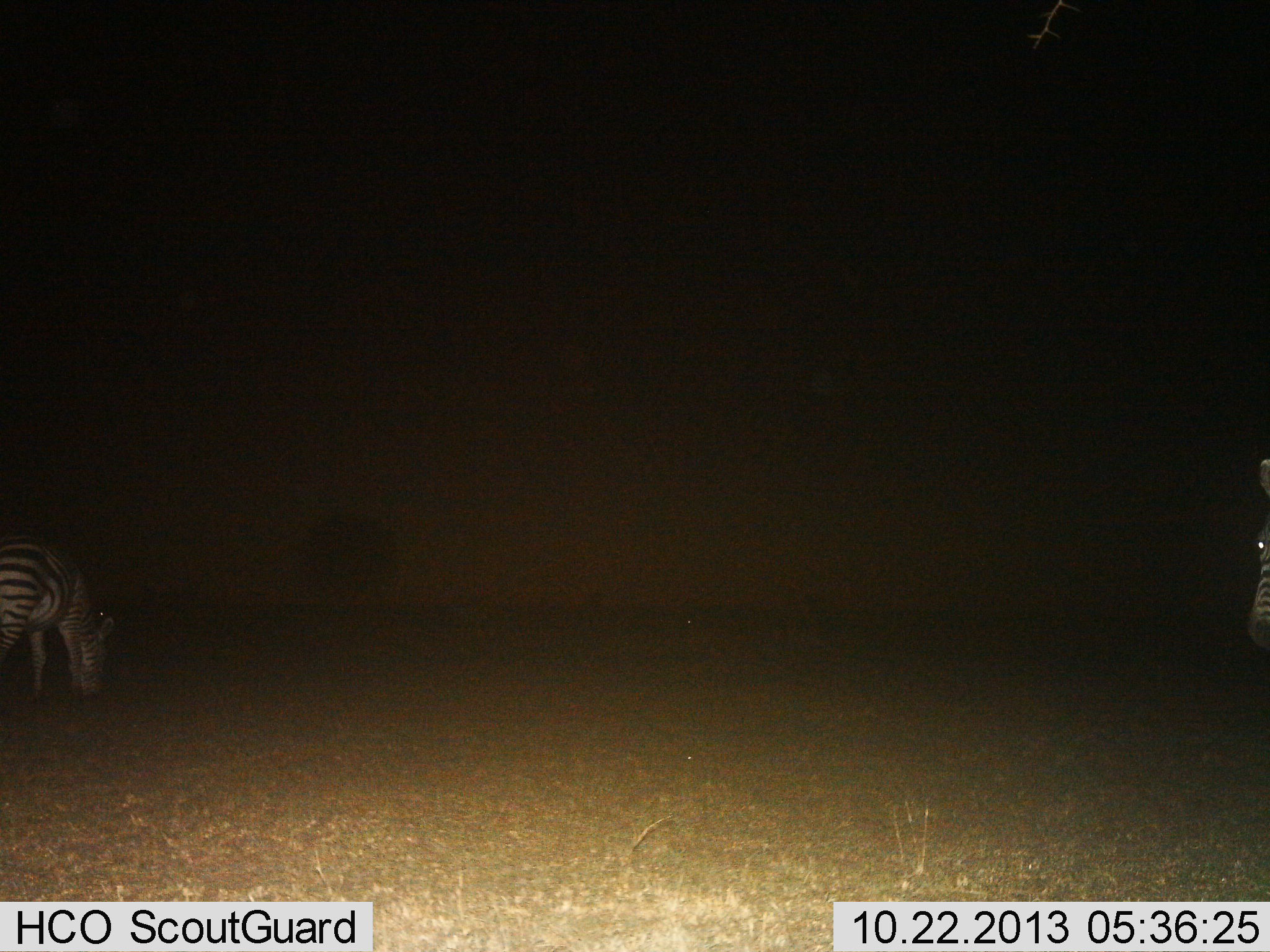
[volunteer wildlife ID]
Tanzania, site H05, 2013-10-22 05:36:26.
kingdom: Animalia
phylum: Chordata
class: Mammalia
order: Perissodactyla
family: Equidae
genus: Equus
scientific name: Equus quagga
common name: plains zebra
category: zebra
Zebra (plains zebra) (Equus quagga), count 2. Behavior (volunteer vote fractions): standing 100%, resting 0%, moving 0%, interacting 0%. Young present (vote fraction): 0%. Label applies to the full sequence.